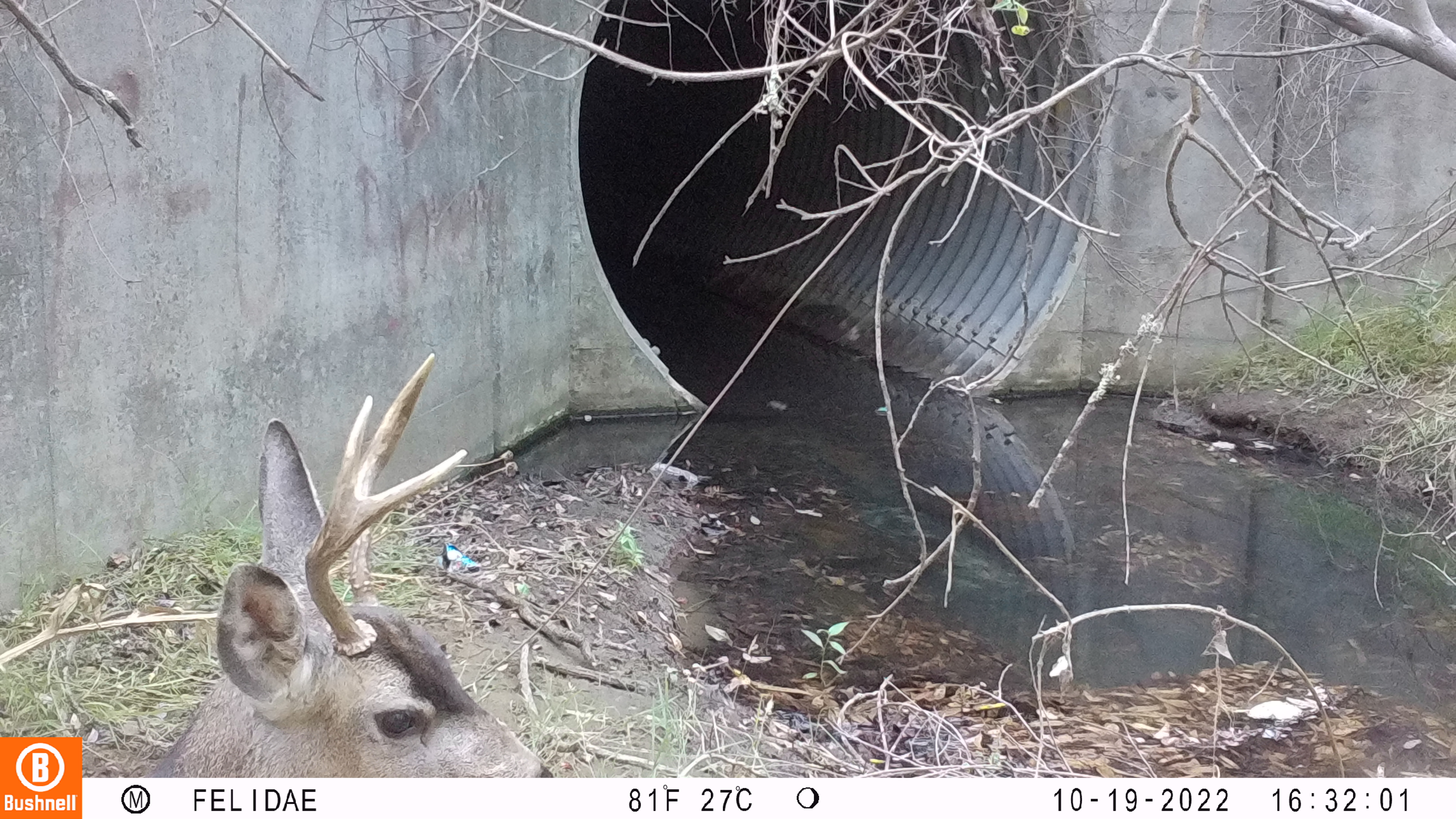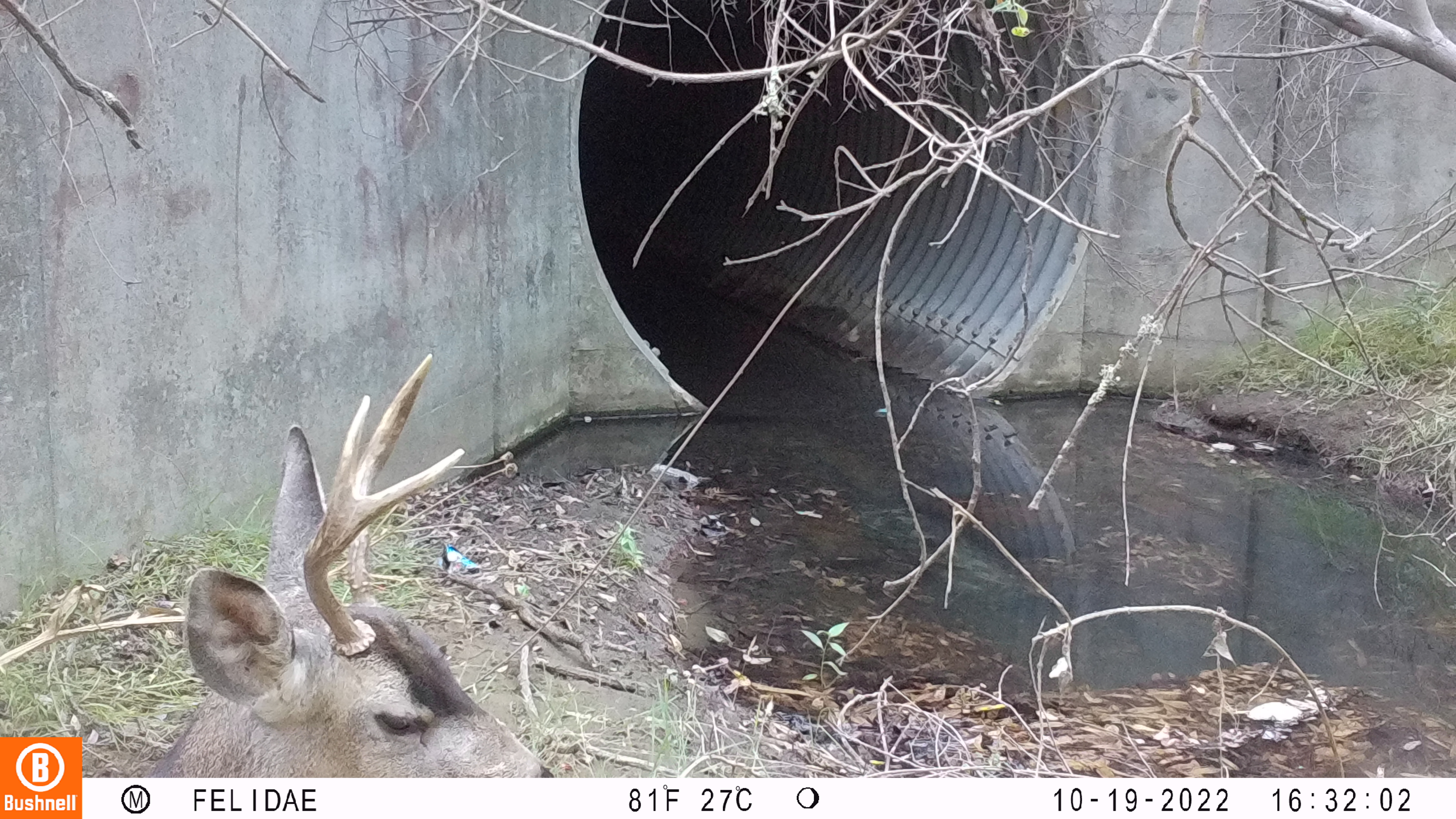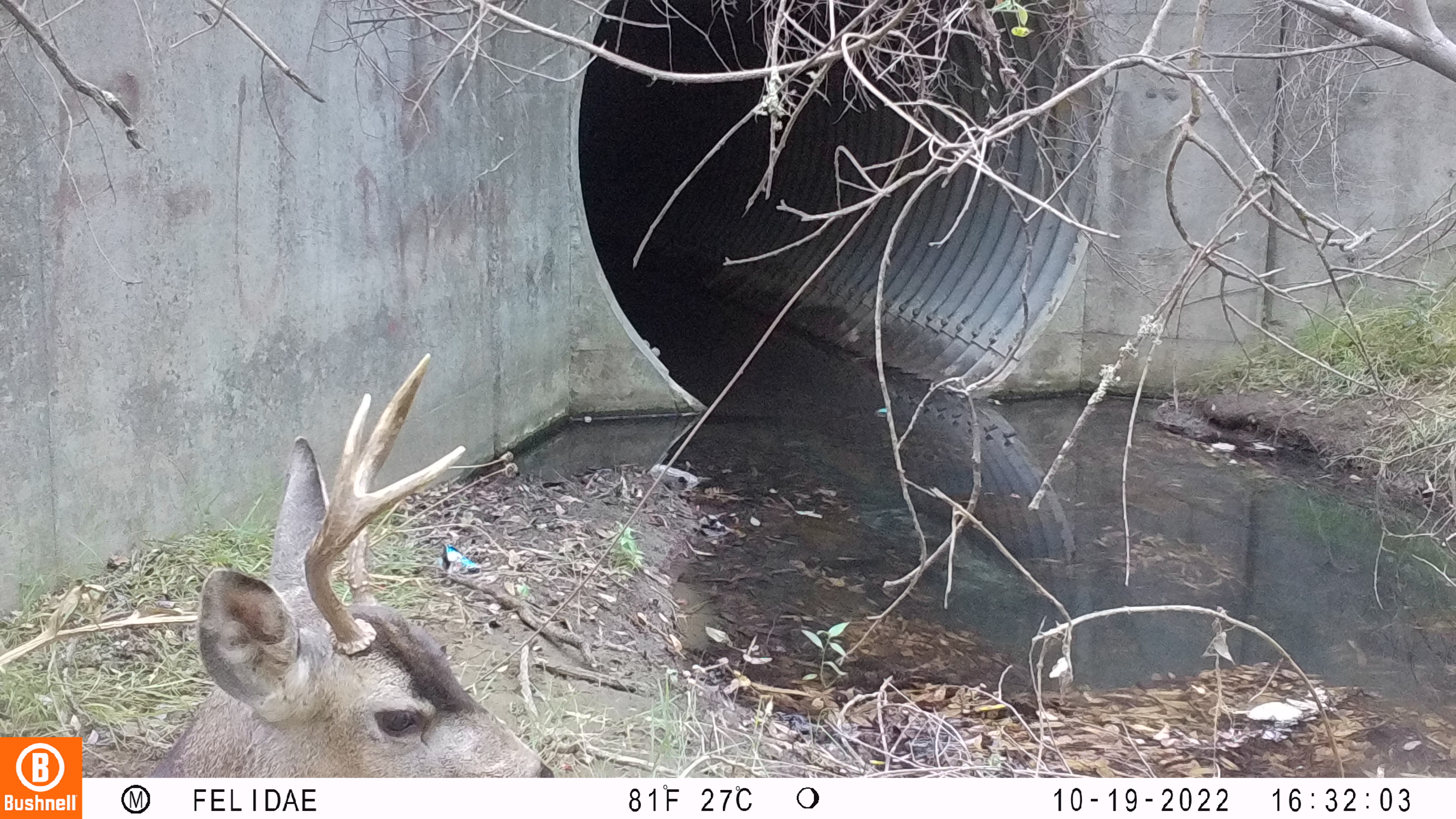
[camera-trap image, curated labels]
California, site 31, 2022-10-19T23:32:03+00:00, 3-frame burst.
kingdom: Animalia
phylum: Chordata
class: Mammalia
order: Artiodactyla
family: Cervidae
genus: Odocoileus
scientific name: Odocoileus hemionus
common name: mule deer